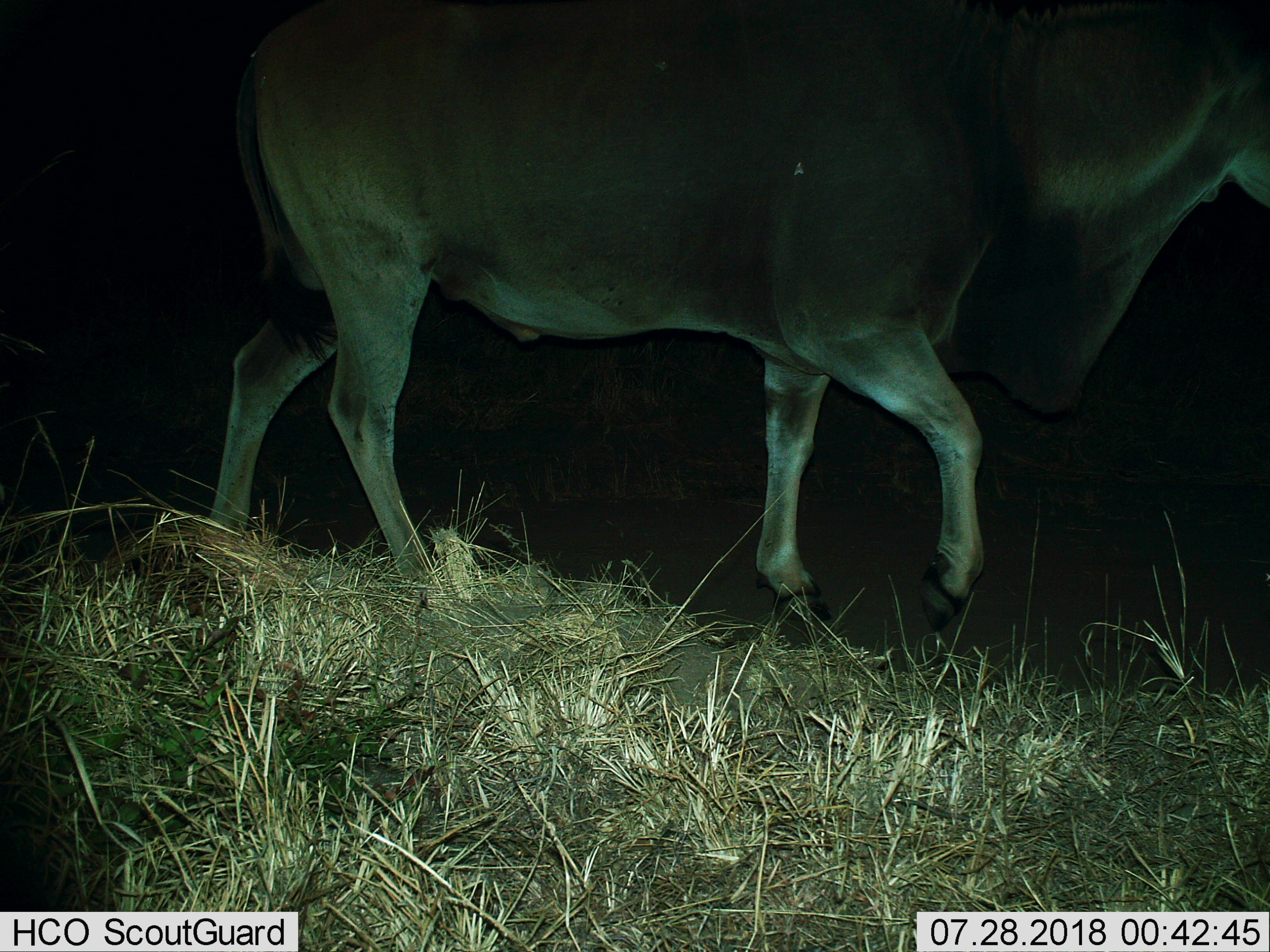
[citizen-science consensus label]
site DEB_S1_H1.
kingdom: Animalia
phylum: Chordata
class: Mammalia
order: Artiodactyla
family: Bovidae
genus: Tragelaphus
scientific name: Tragelaphus oryx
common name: eland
Eland (Tragelaphus oryx), count 1. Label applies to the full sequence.